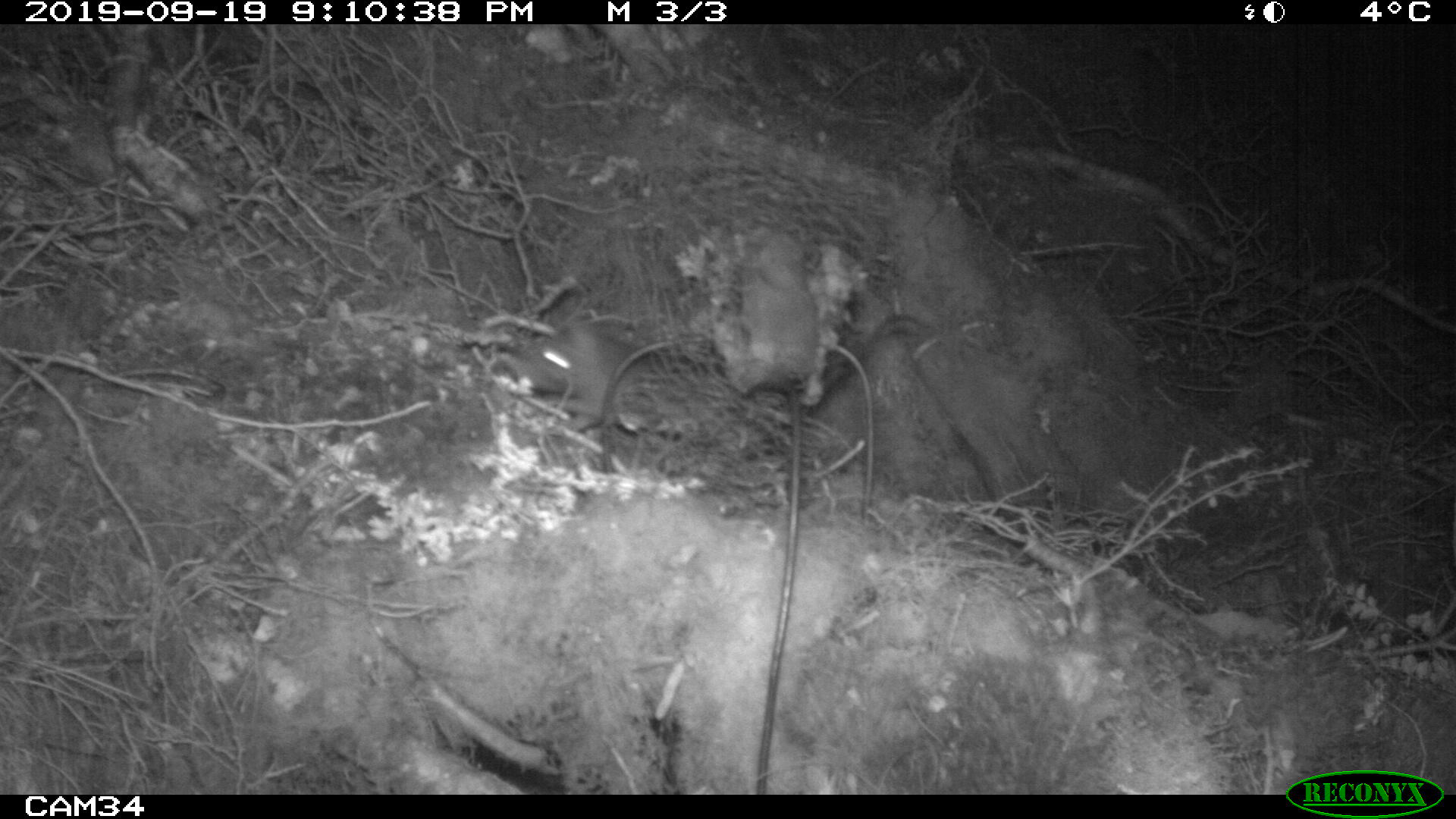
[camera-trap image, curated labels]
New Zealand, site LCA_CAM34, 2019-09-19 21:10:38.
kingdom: Animalia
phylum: Chordata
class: Mammalia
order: Rodentia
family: Muridae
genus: Rattus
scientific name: Rattus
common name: rat